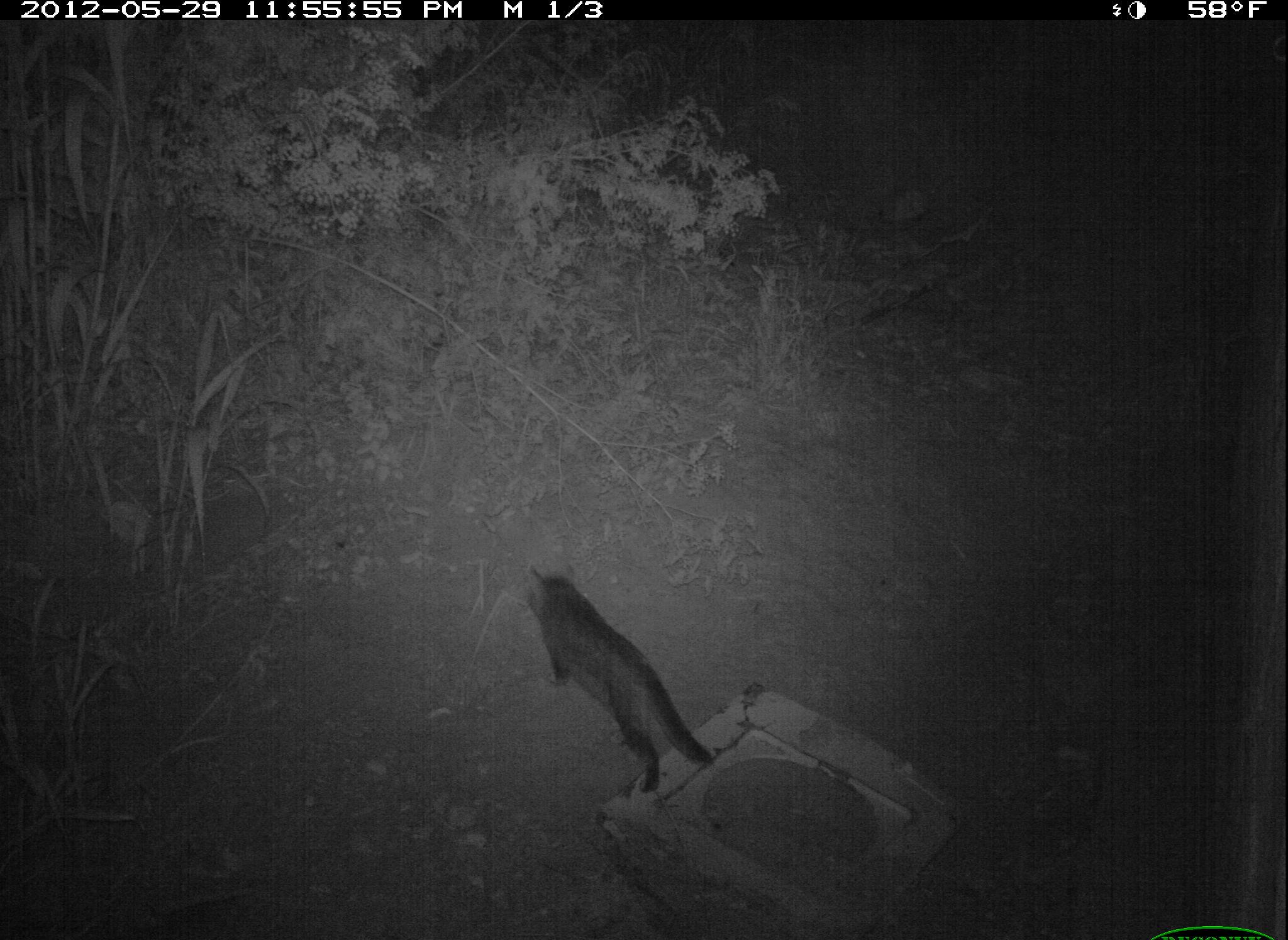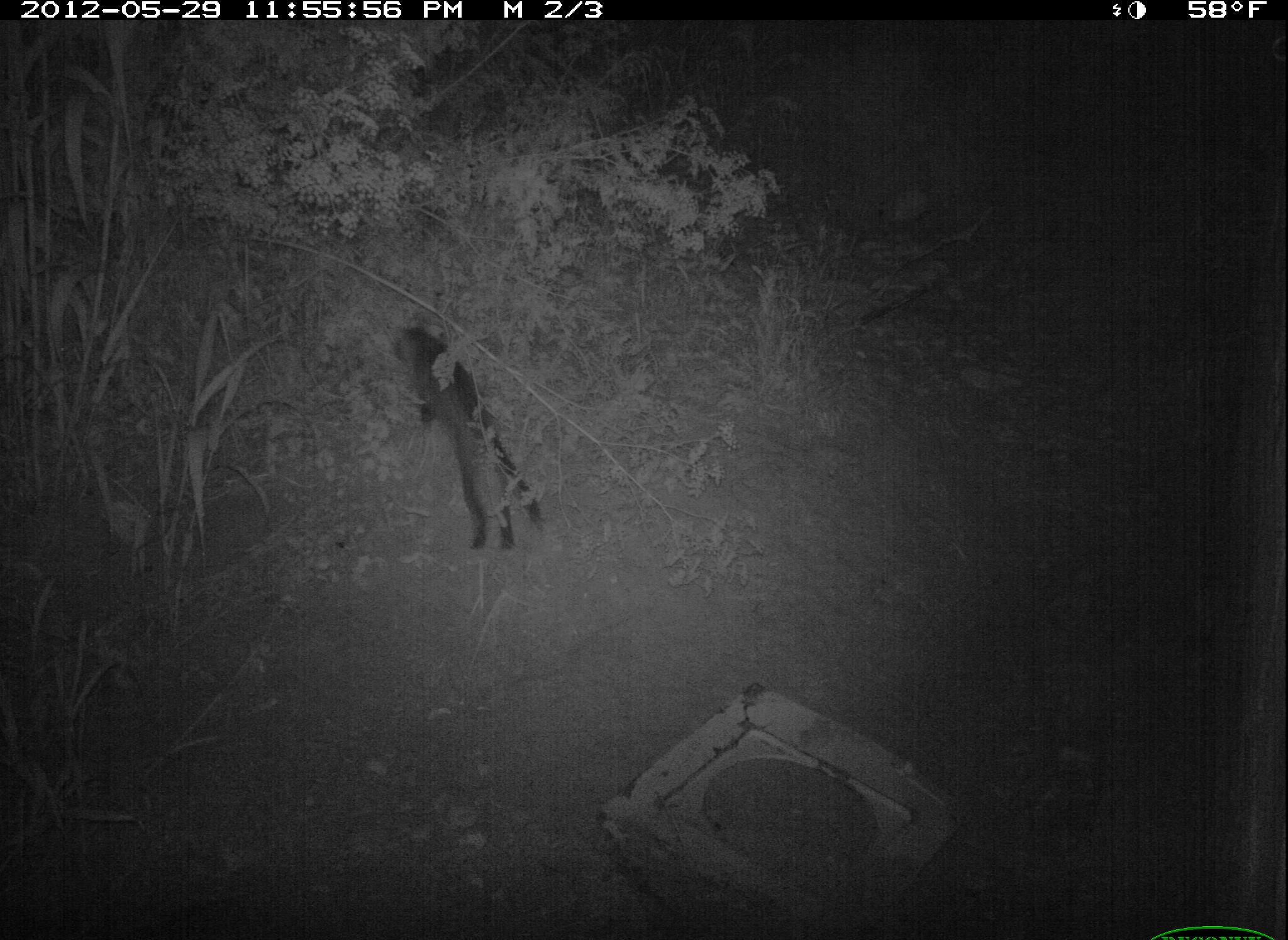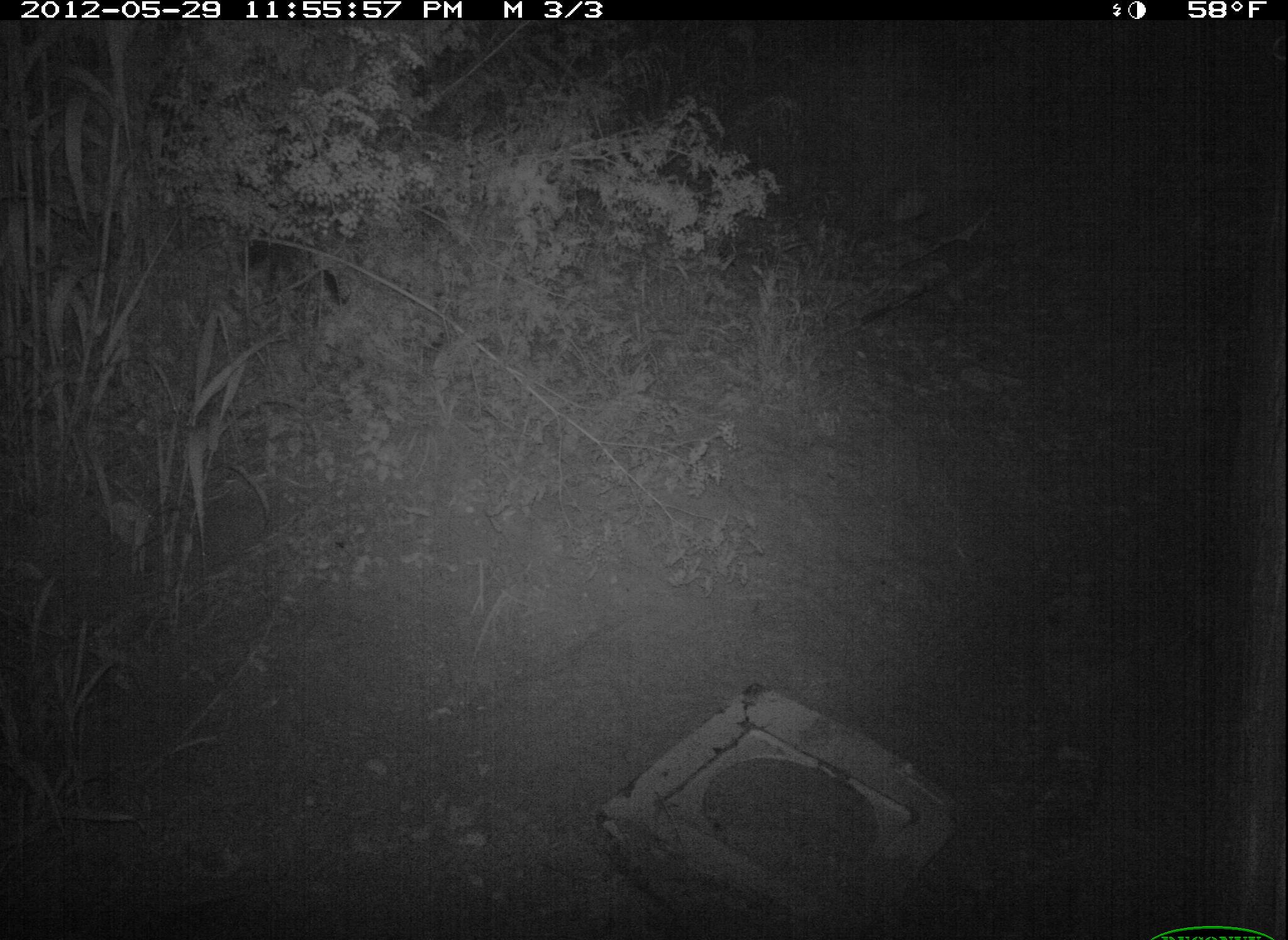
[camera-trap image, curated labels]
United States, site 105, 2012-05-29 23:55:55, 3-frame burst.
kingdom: Animalia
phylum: Chordata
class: Mammalia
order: Carnivora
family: Felidae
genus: Felis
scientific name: Felis catus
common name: cat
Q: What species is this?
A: Cat (Felis catus).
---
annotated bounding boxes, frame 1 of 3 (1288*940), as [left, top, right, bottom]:
cat: [507, 549, 724, 810]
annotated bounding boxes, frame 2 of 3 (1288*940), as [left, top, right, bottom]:
cat: [362, 304, 560, 580]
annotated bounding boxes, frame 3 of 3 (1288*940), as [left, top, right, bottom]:
cat: [230, 221, 357, 341]